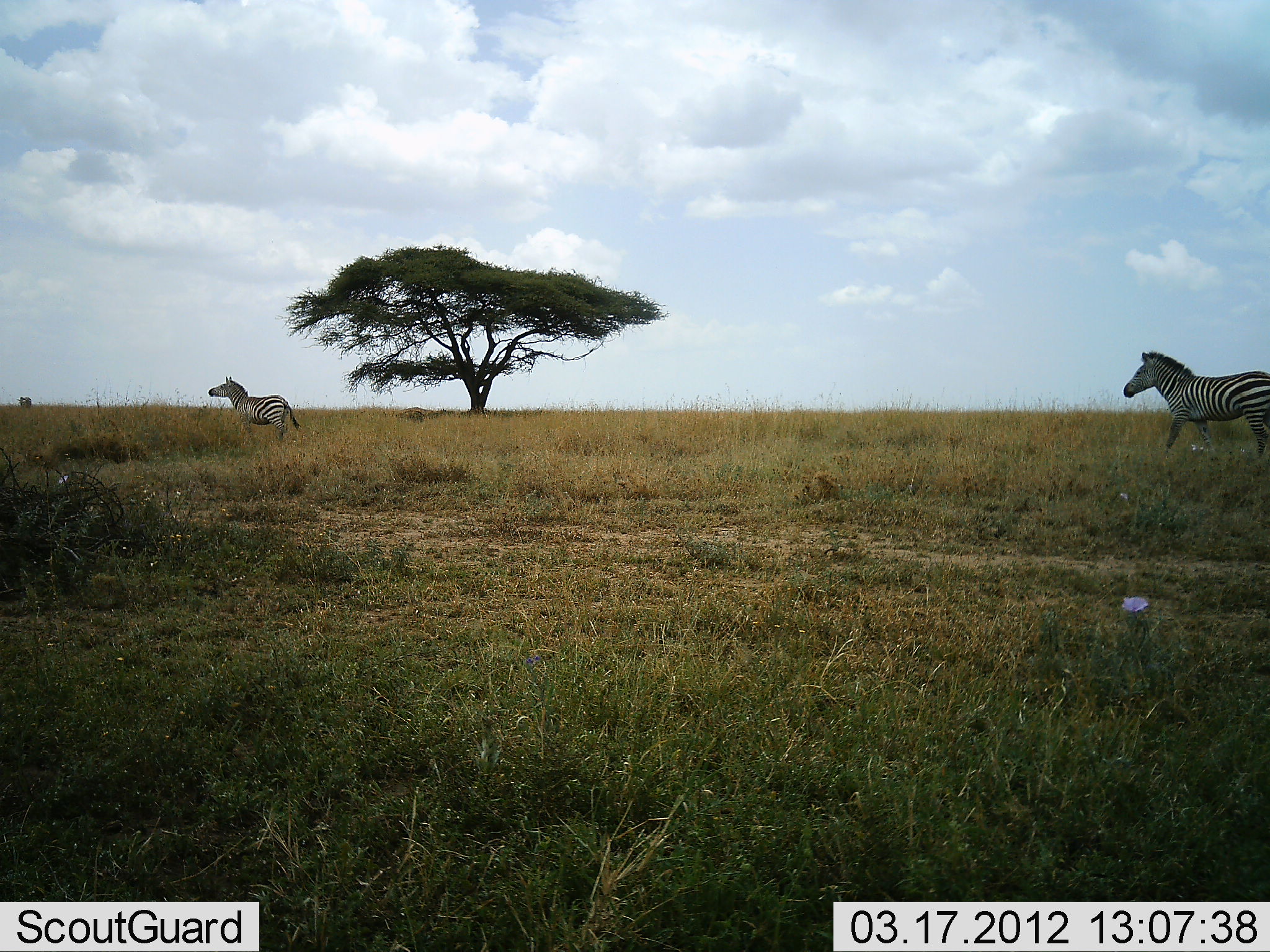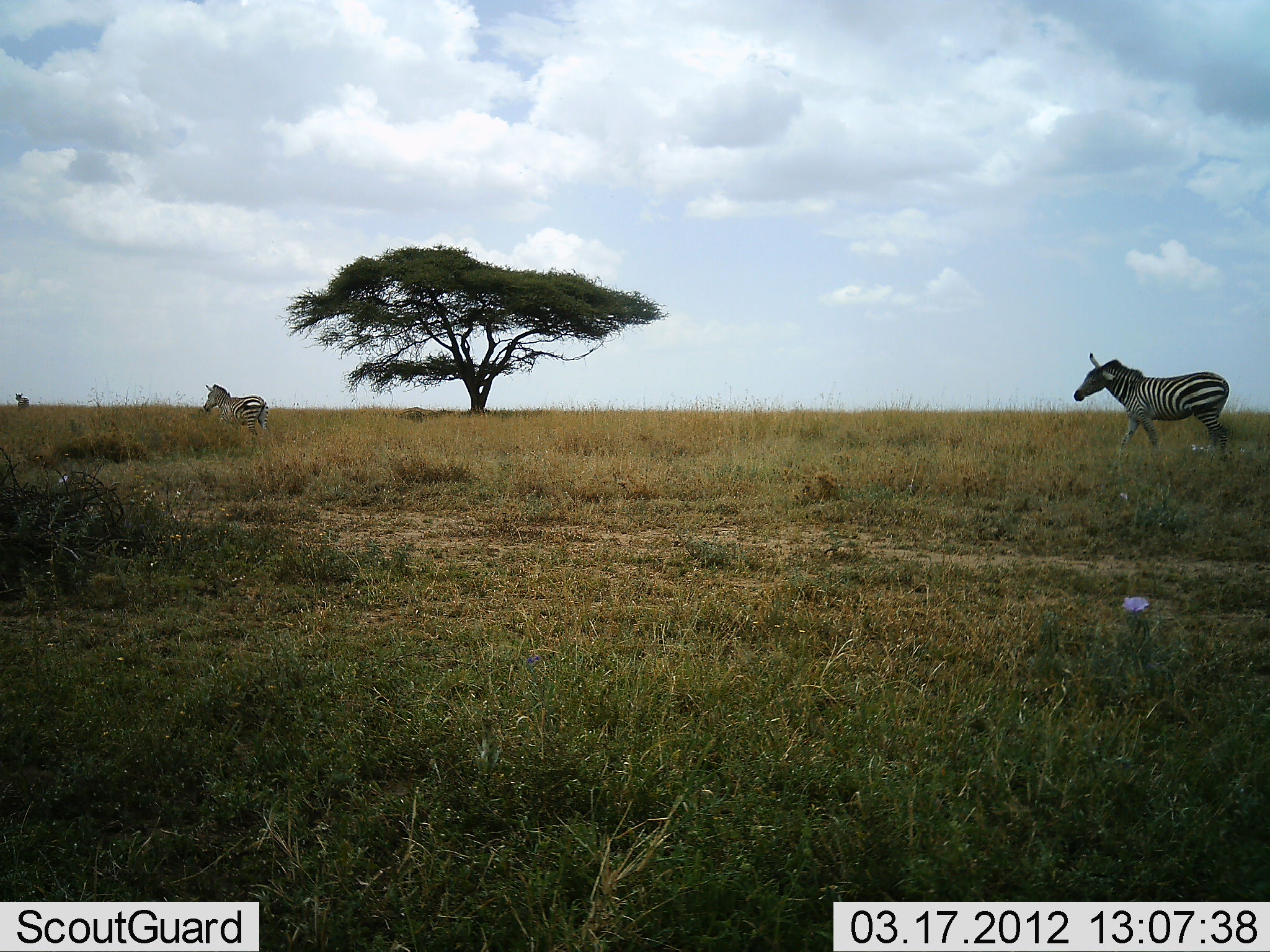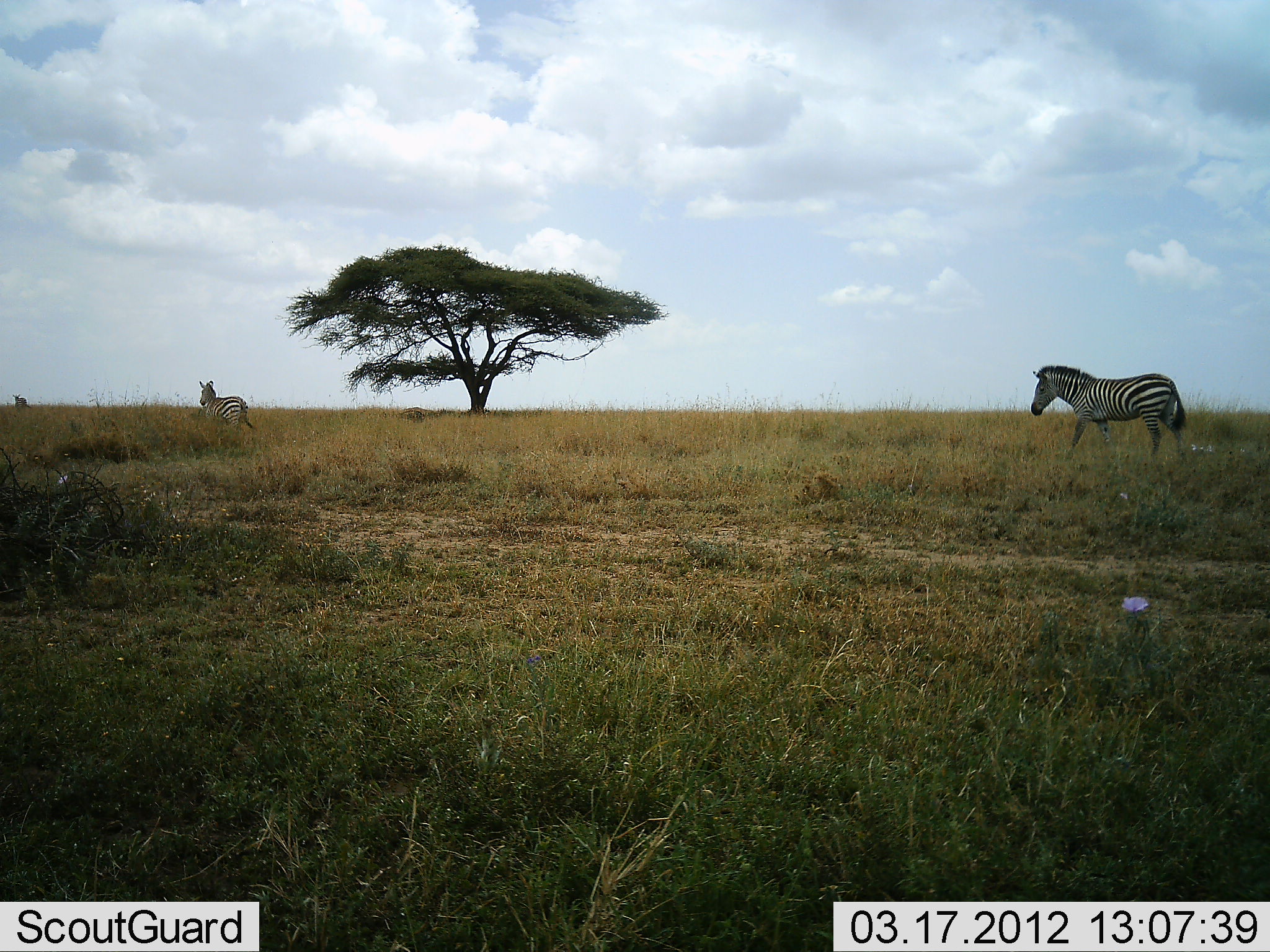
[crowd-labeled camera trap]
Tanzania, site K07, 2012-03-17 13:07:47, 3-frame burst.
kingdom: Animalia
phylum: Chordata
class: Mammalia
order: Perissodactyla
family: Equidae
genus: Equus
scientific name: Equus quagga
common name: plains zebra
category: zebra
Zebra (plains zebra) (Equus quagga), count 3. Behavior (volunteer vote fractions): standing 5%, resting 0%, moving 95%, interacting 0%. Young present (vote fraction): 0%. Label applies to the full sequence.